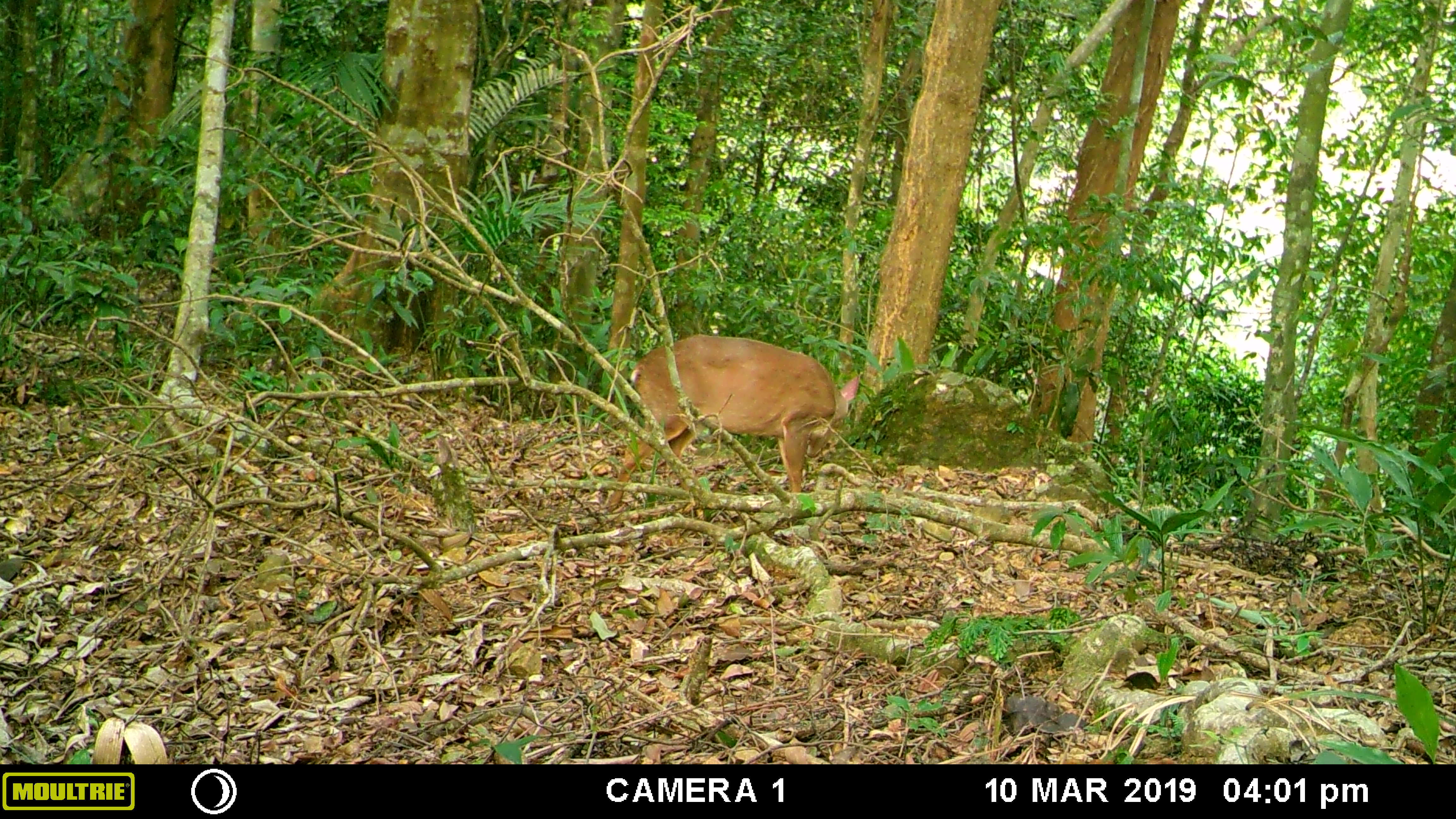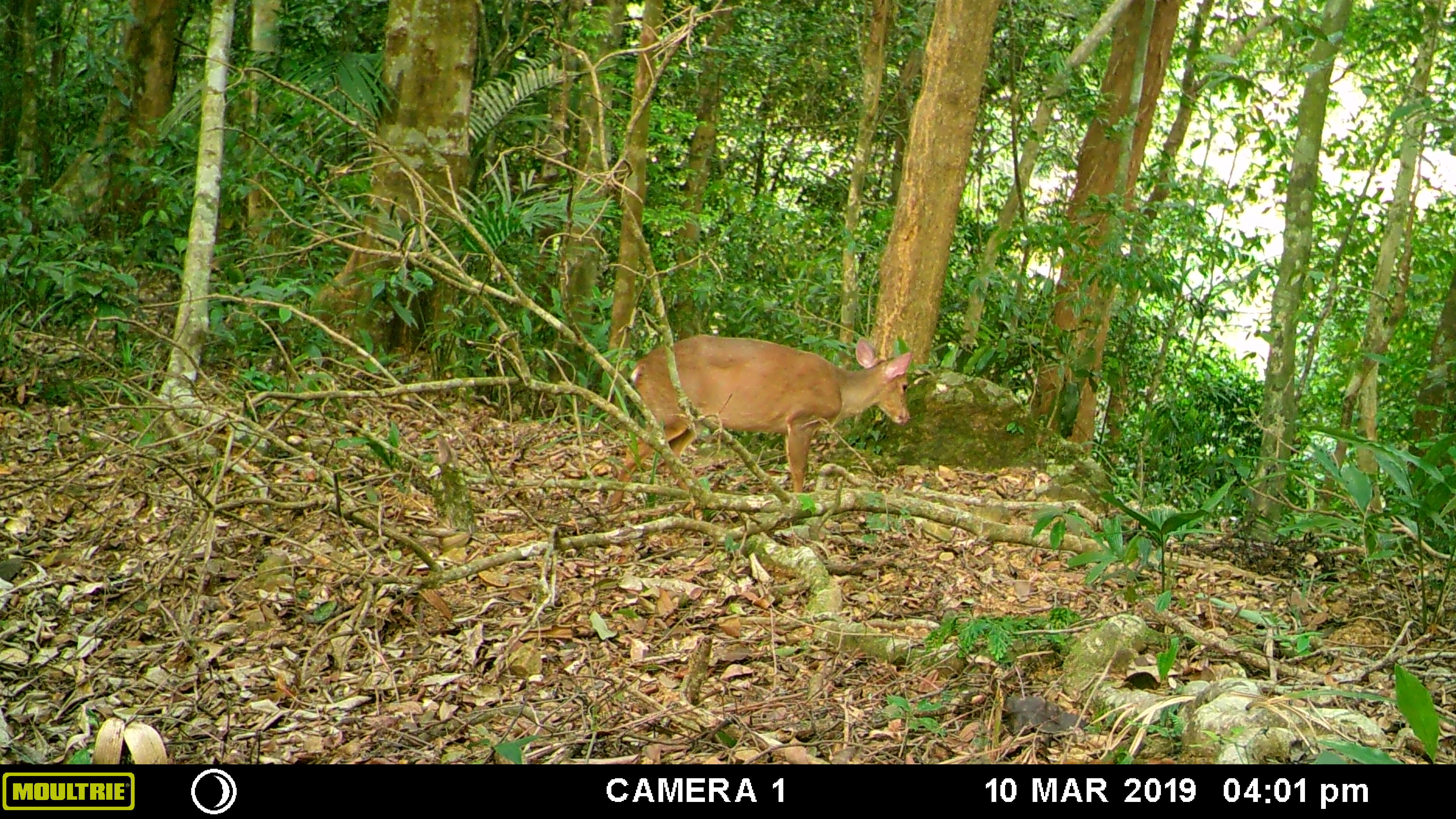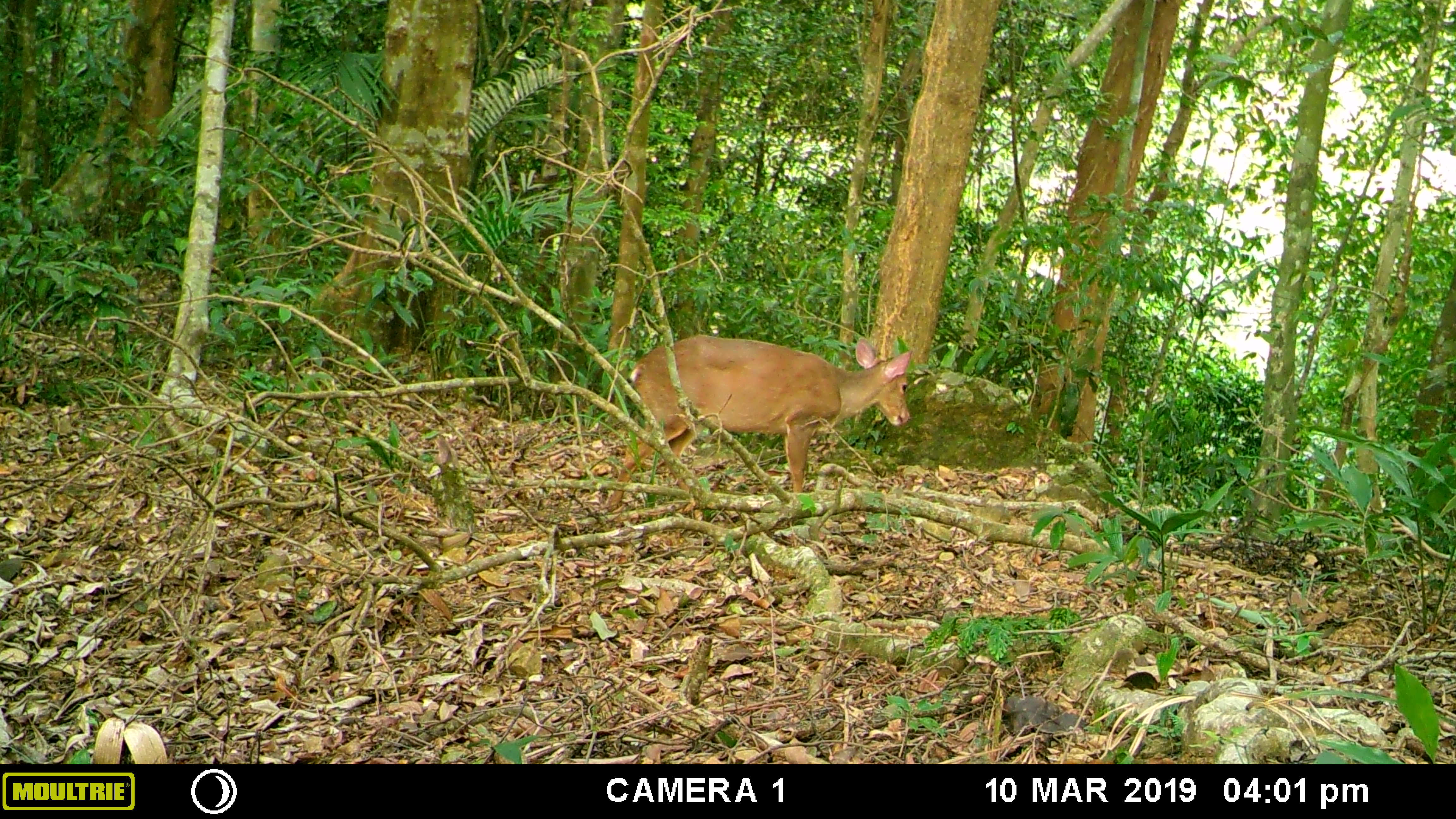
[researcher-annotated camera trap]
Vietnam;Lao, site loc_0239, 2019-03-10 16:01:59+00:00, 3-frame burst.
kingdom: Animalia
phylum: Chordata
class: Mammalia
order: Artiodactyla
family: Cervidae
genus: Muntiacus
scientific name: Muntiacus vuquangensis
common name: large-antlered muntjac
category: large antlered muntjac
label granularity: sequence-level